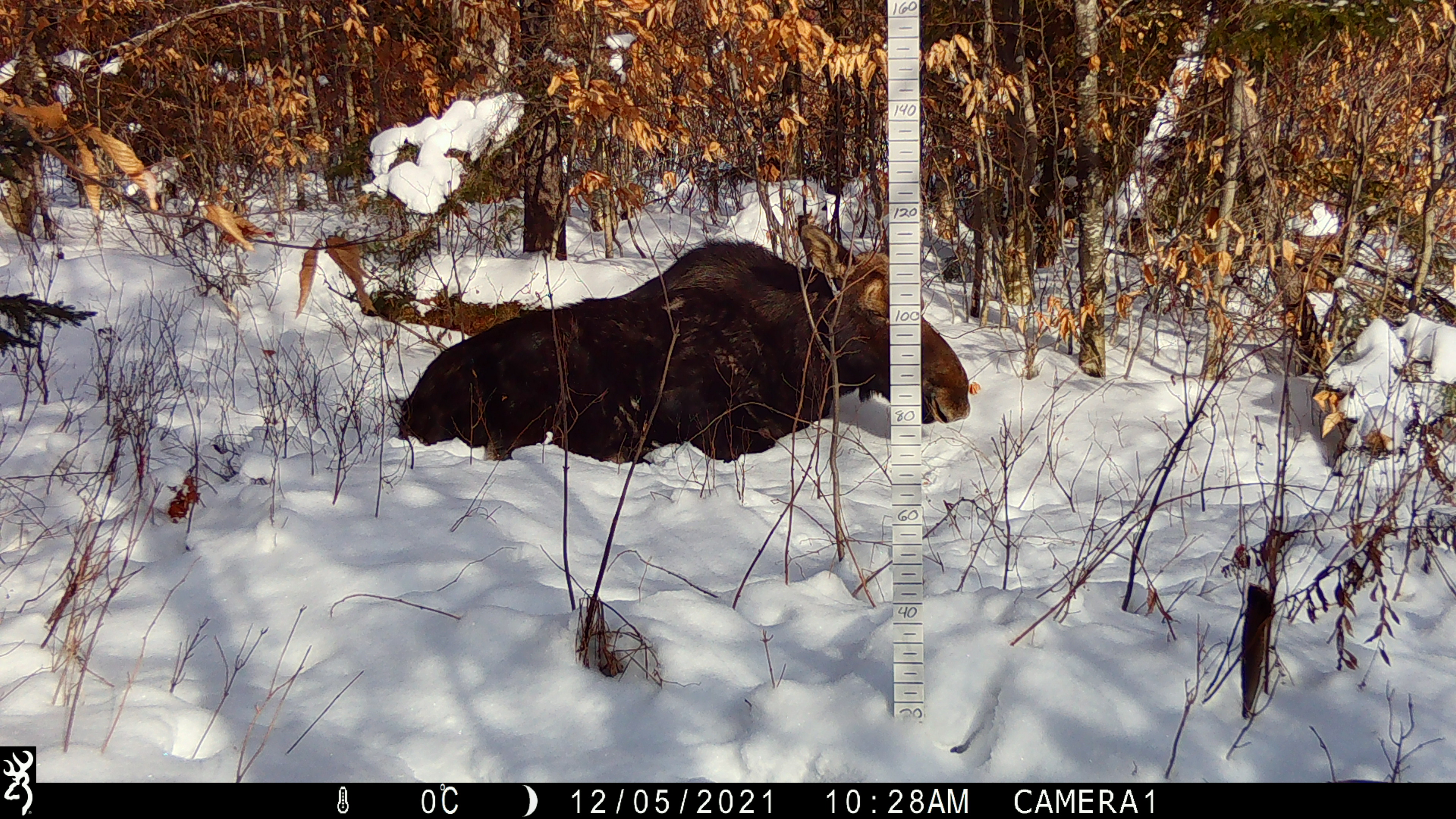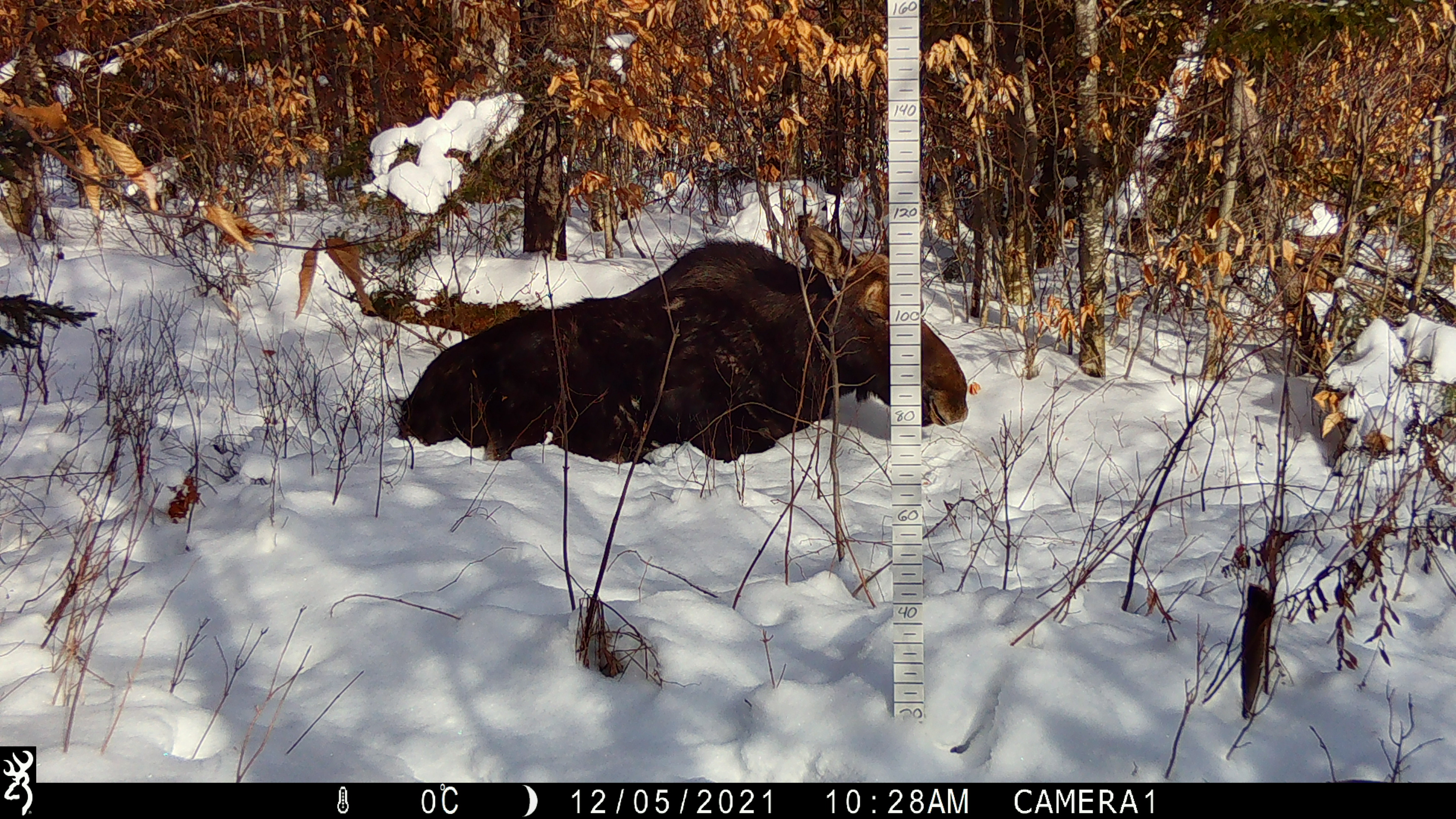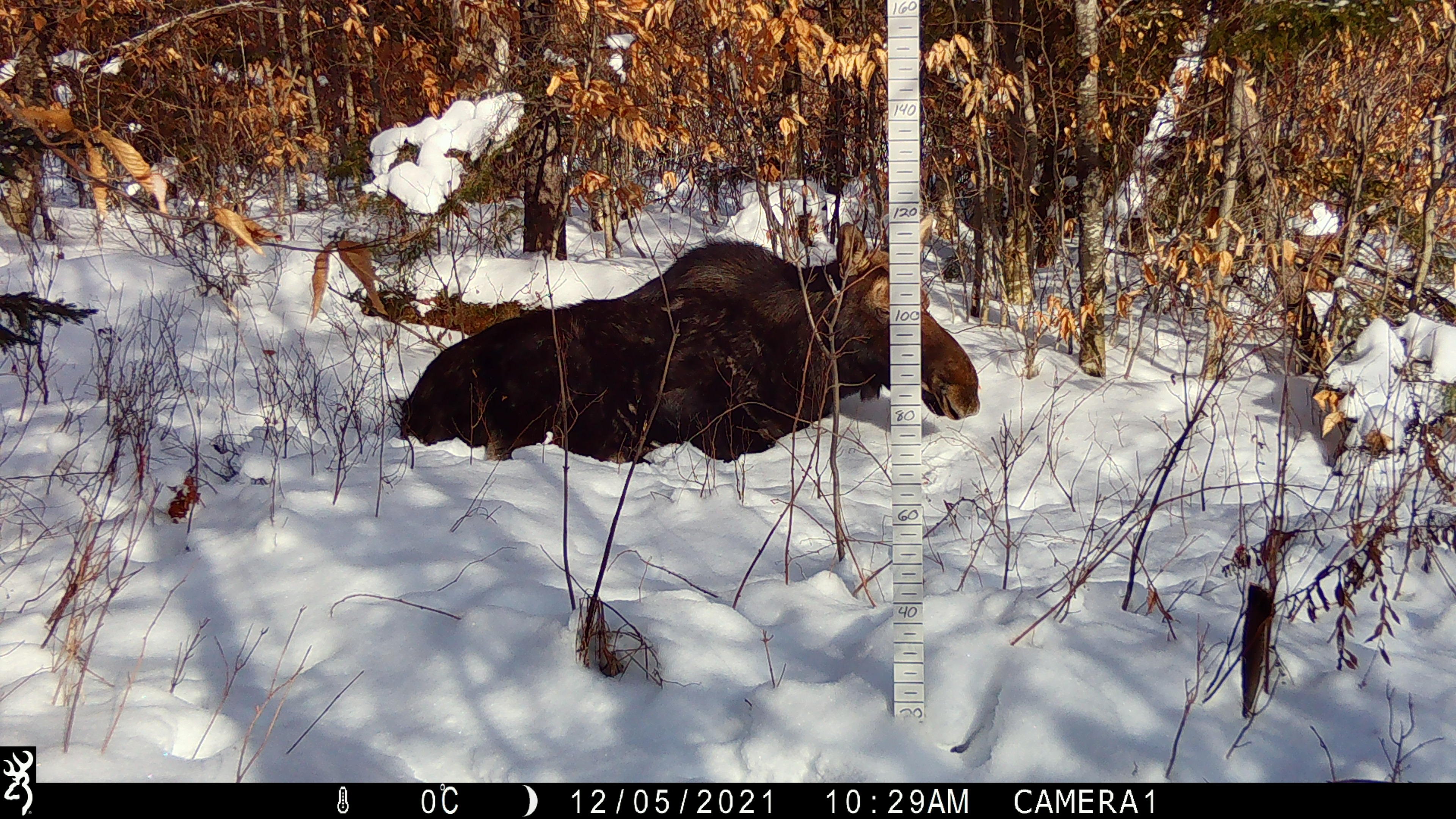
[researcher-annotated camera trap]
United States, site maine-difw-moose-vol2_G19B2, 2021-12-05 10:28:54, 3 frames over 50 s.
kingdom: Animalia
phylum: Chordata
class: Mammalia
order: Artiodactyla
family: Cervidae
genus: Alces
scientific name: Alces alces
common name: moose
Moose (Alces alces).